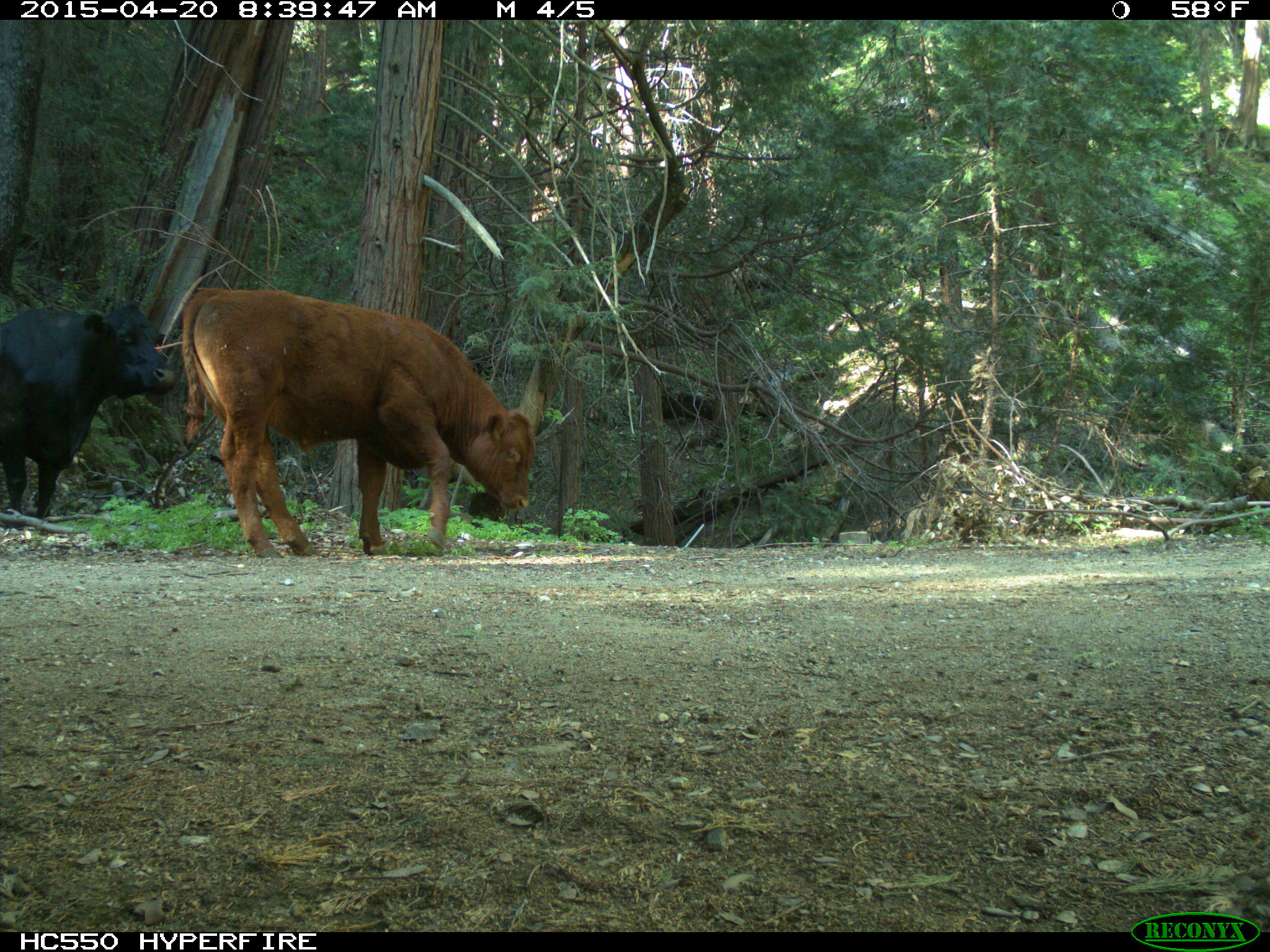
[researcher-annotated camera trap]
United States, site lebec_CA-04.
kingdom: Animalia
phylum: Chordata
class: Mammalia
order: Artiodactyla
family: Bovidae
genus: Bos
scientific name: Bos taurus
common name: domestic cow